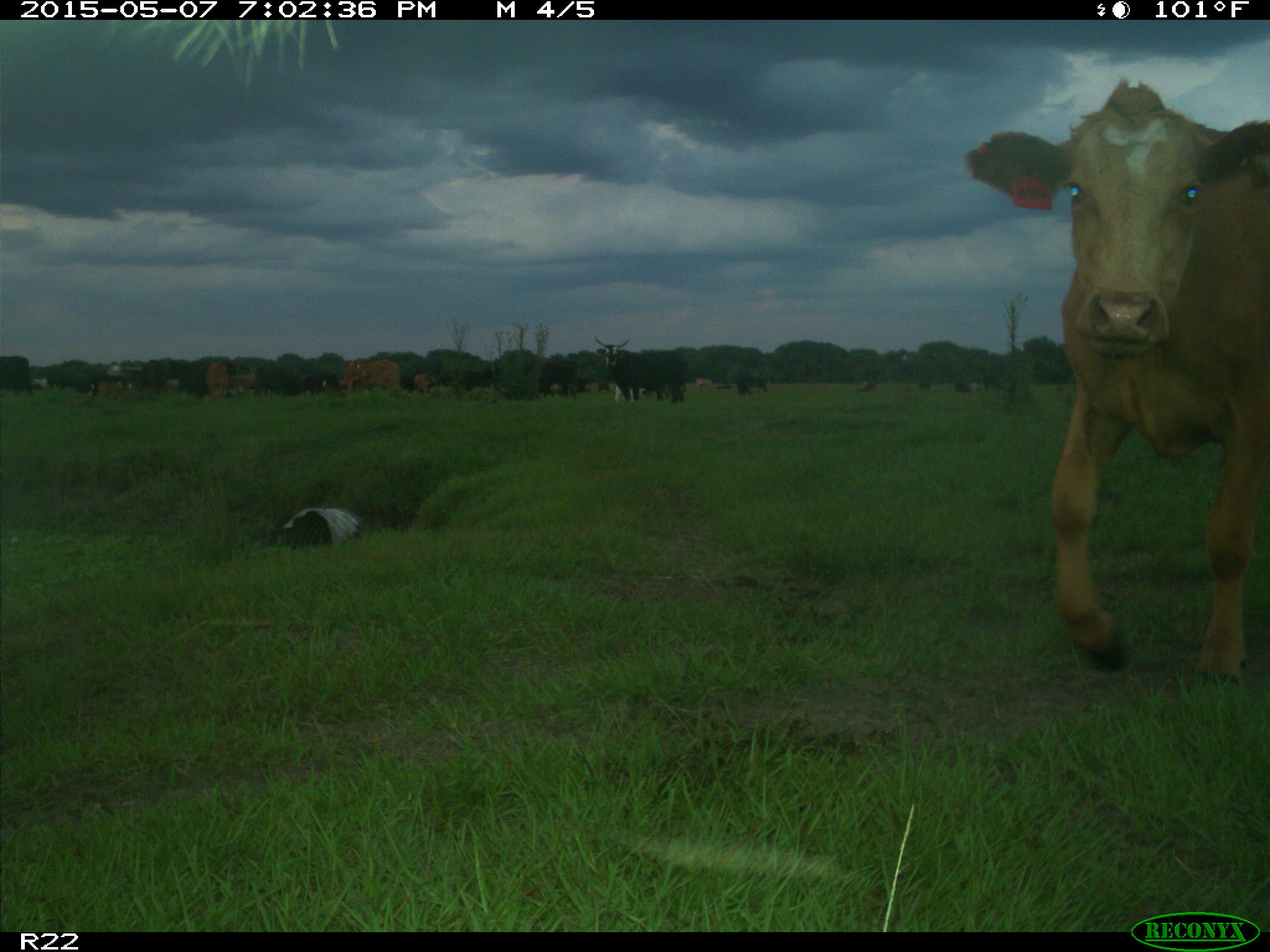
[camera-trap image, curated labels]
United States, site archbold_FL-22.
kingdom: Animalia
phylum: Chordata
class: Mammalia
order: Artiodactyla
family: Bovidae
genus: Bos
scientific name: Bos taurus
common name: domestic cow